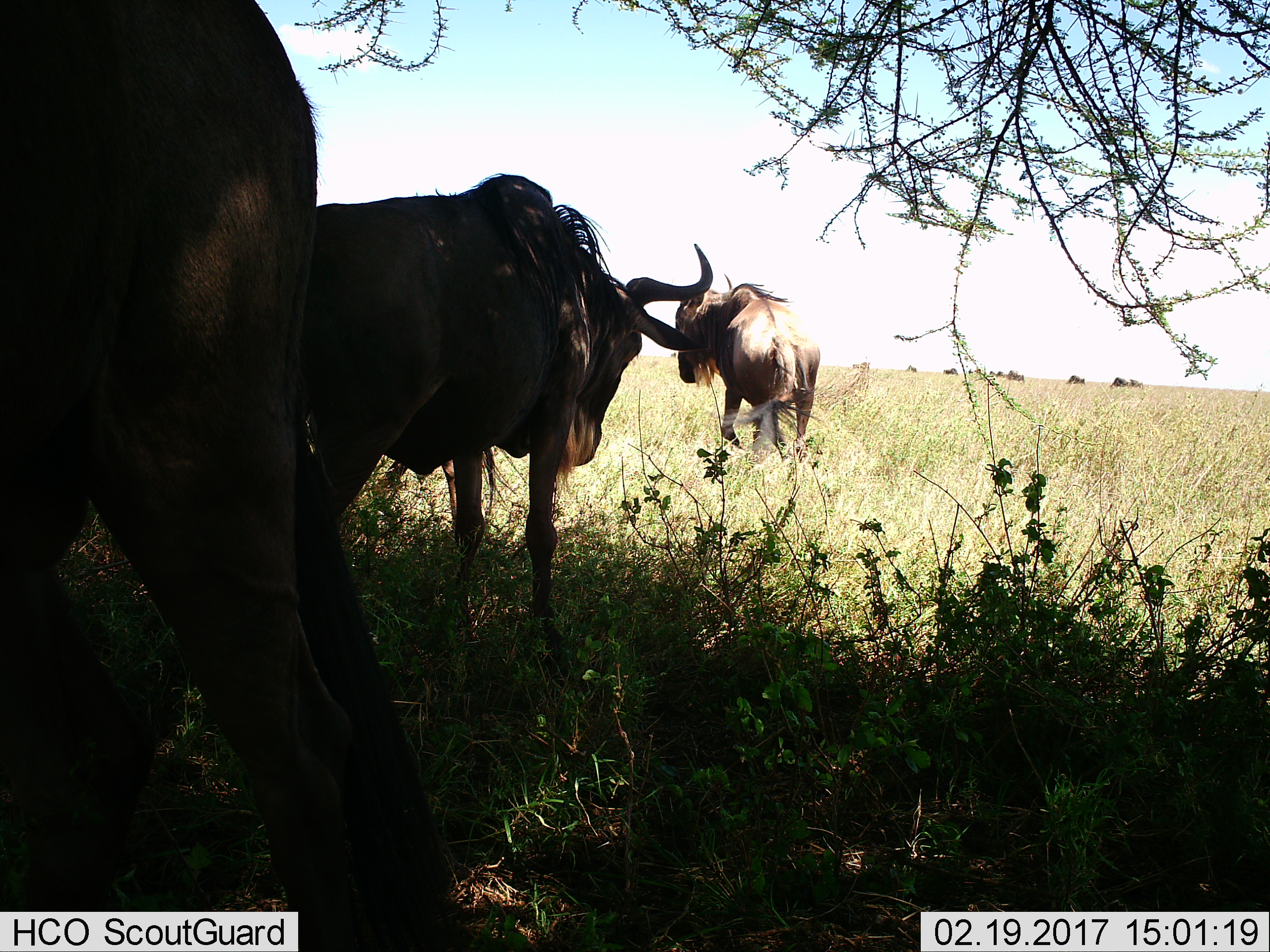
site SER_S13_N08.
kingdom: Animalia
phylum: Chordata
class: Mammalia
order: Artiodactyla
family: Bovidae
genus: Connochaetes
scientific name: Connochaetes taurinus taurinus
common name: blue wildebeest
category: wildebeestblue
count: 3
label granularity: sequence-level